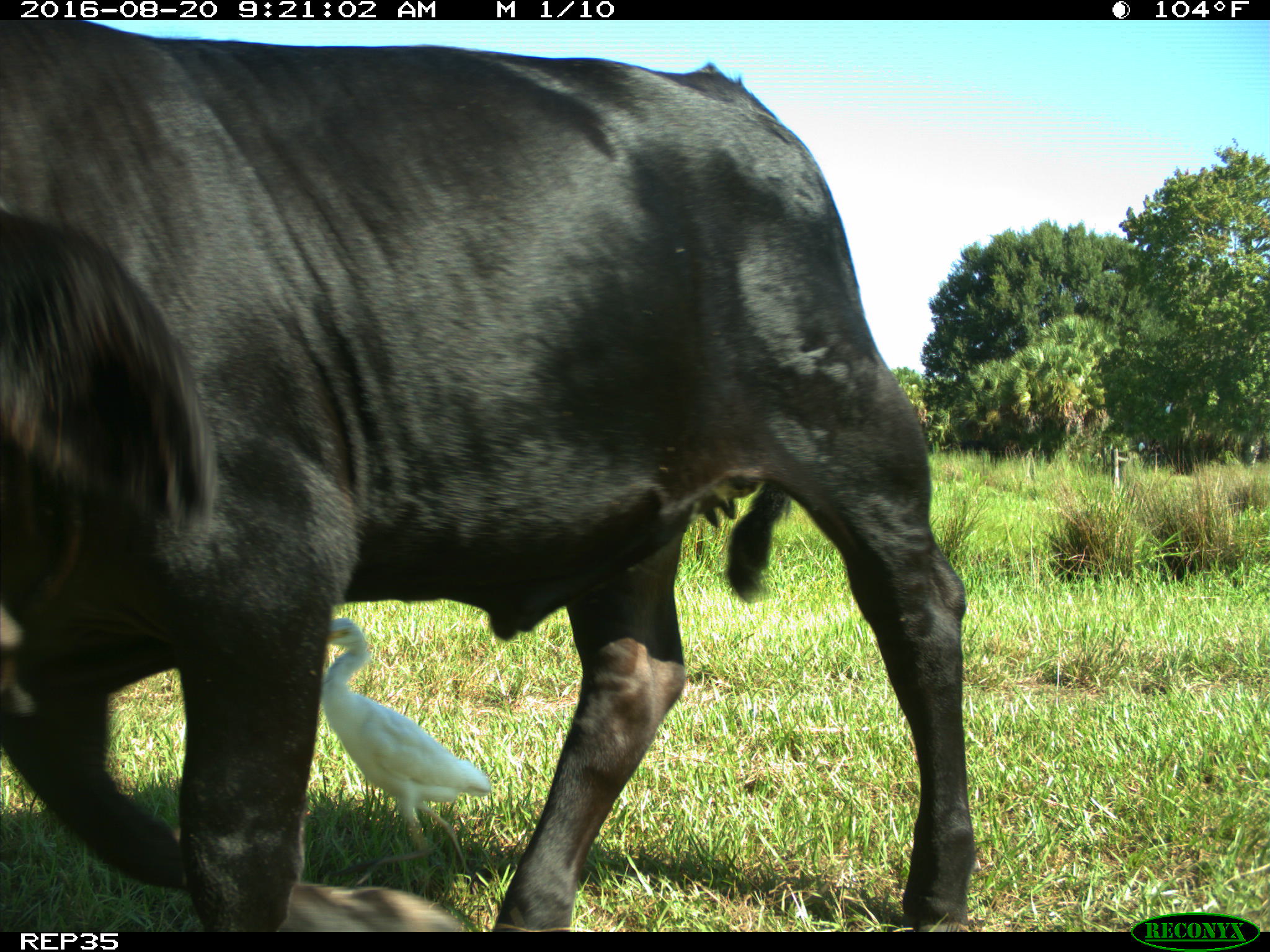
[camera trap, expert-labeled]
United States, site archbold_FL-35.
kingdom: Animalia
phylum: Chordata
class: Mammalia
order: Artiodactyla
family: Bovidae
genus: Bos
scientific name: Bos taurus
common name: domestic cow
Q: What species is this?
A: Bos taurus (domestic cow).